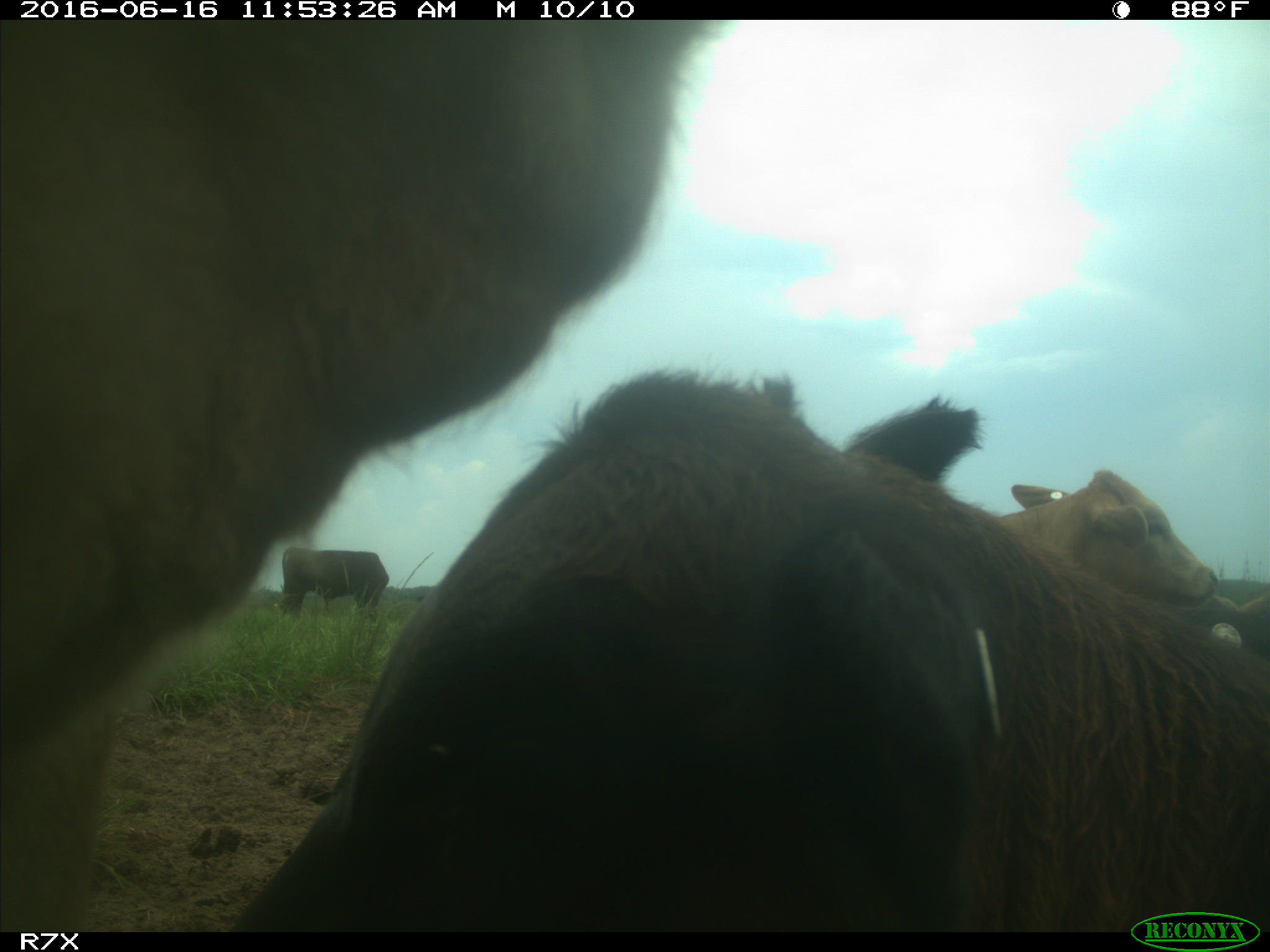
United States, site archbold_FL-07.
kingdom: Animalia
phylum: Chordata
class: Mammalia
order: Artiodactyla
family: Bovidae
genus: Bos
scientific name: Bos taurus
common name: domestic cow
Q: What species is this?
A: Bos taurus (domestic cow).